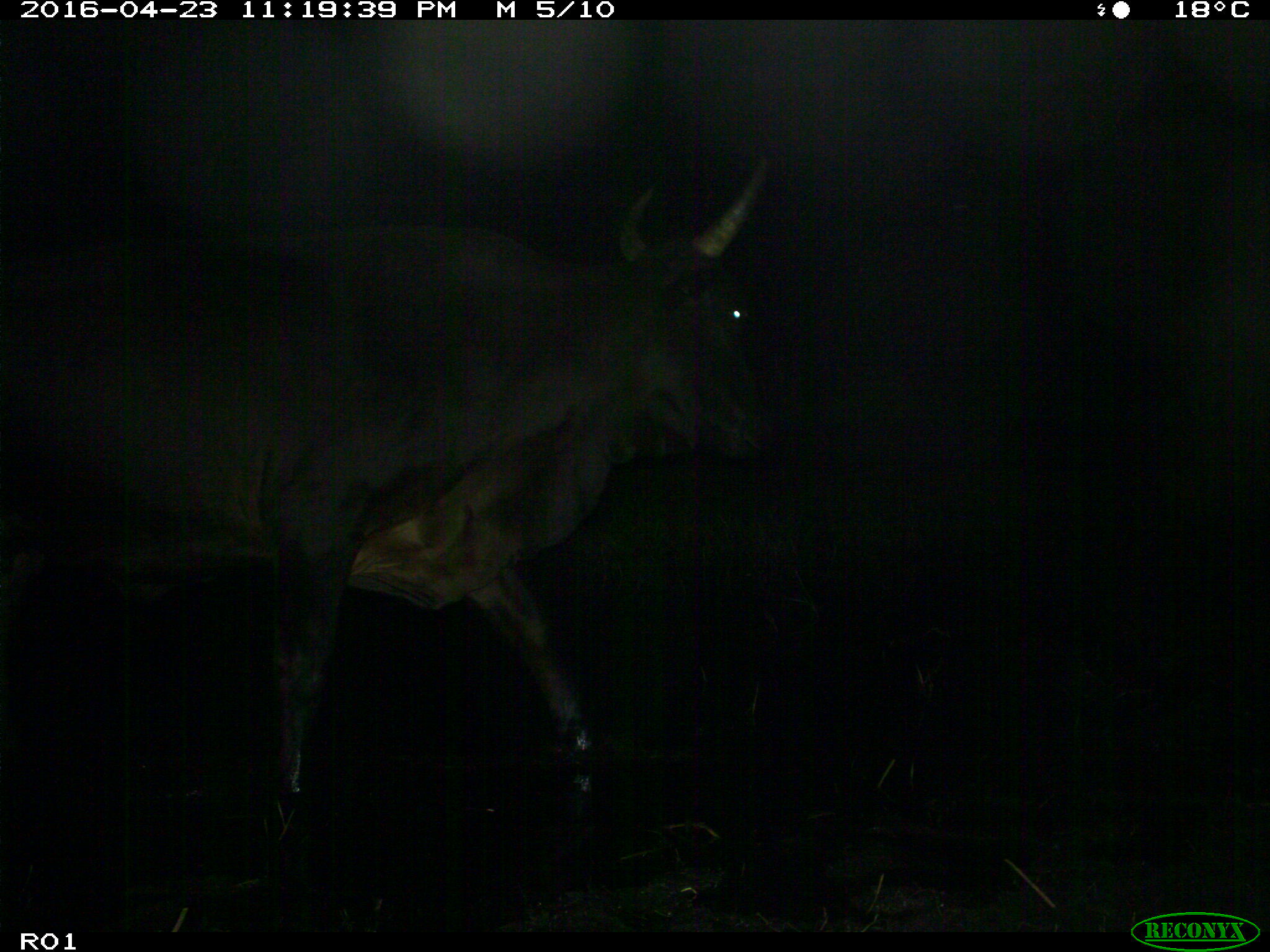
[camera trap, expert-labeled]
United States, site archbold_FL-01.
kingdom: Animalia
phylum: Chordata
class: Mammalia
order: Artiodactyla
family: Bovidae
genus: Bos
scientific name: Bos taurus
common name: domestic cow